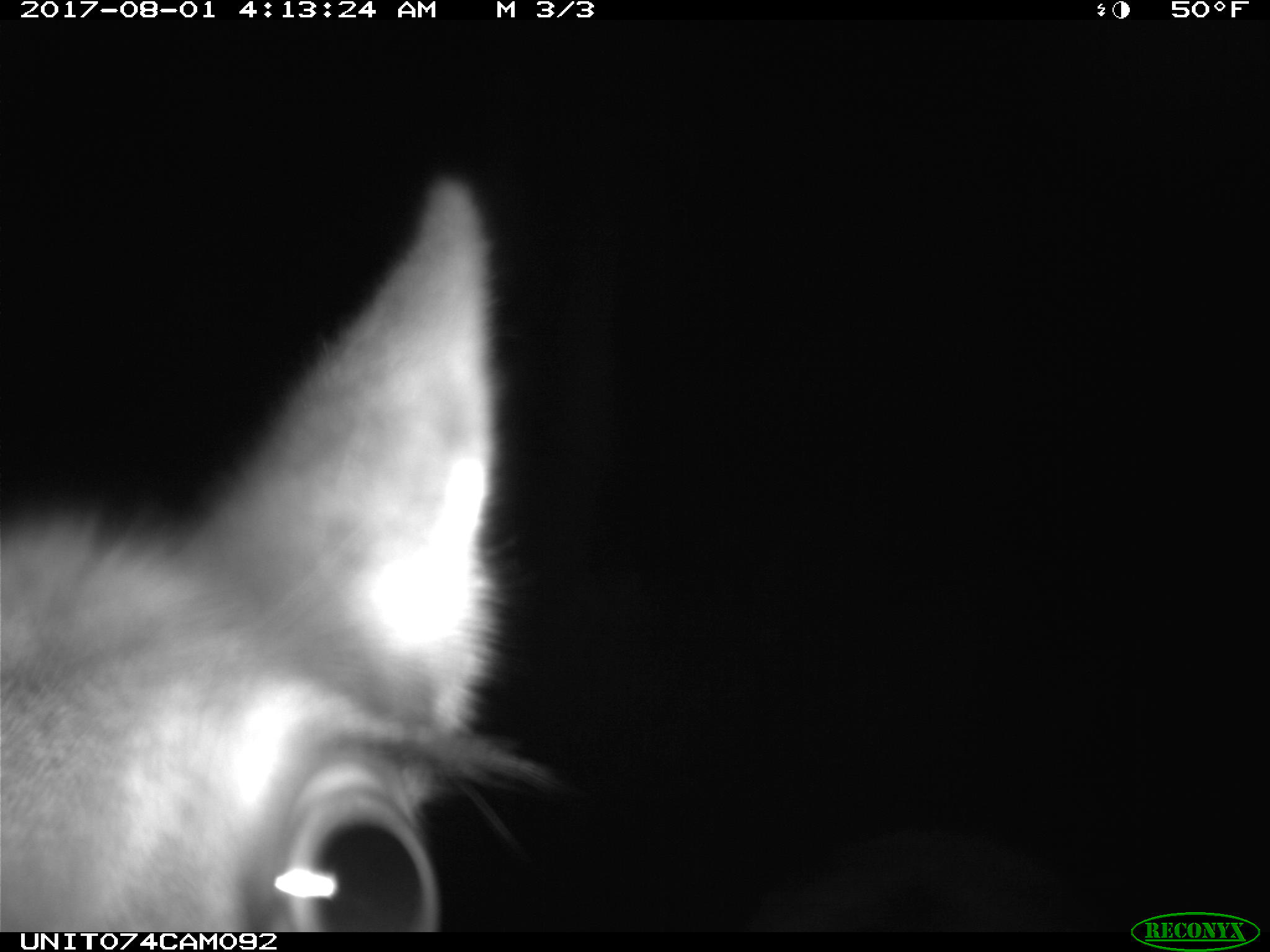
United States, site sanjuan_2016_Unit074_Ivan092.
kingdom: Animalia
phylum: Chordata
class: Mammalia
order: Artiodactyla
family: Cervidae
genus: Cervus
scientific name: Cervus elaphus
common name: red deer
Cervus elaphus (red deer).